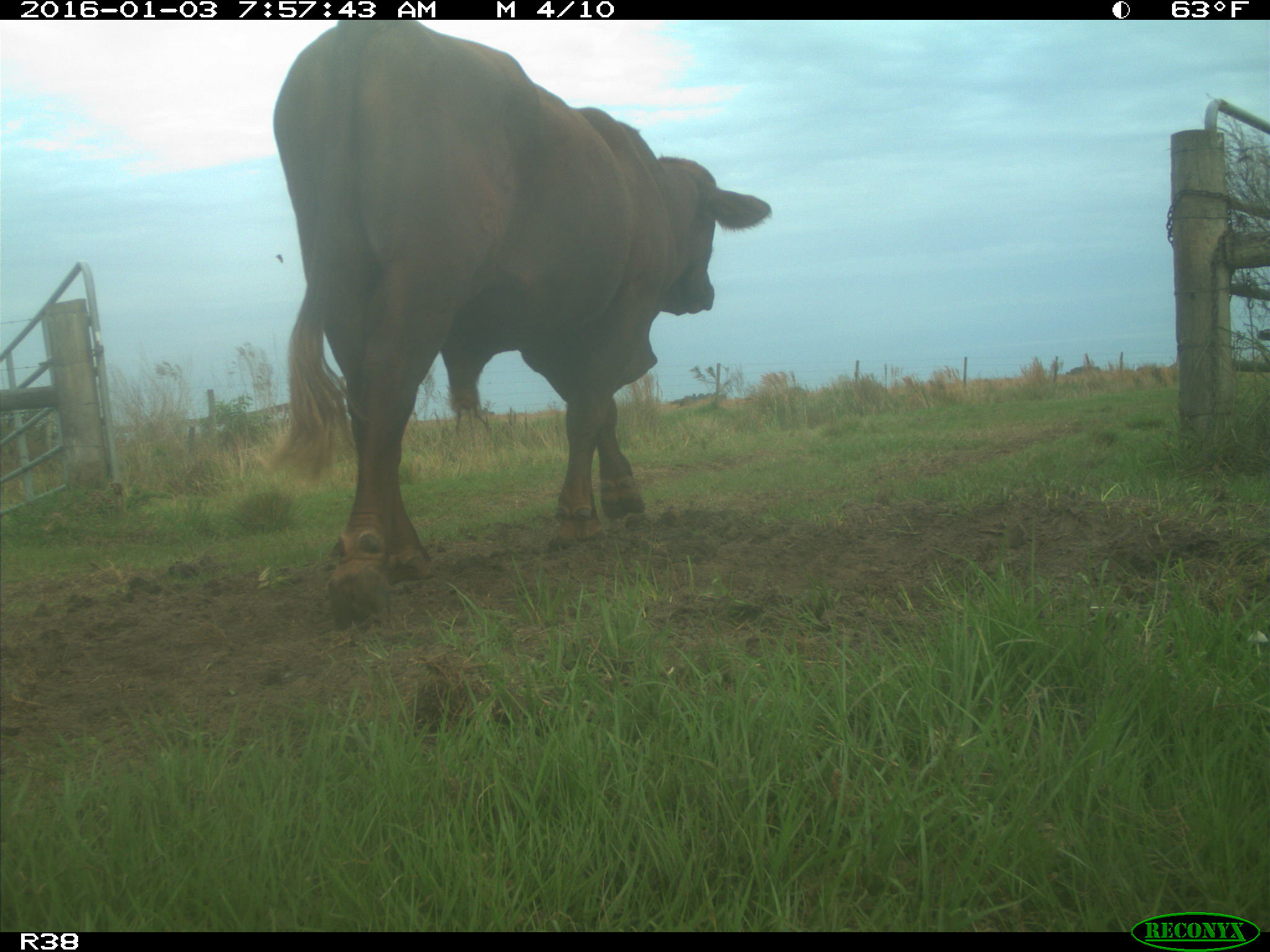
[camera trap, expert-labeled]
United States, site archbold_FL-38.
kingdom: Animalia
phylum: Chordata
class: Mammalia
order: Artiodactyla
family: Bovidae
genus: Bos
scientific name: Bos taurus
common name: domestic cow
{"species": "Bos taurus (domestic cow)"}